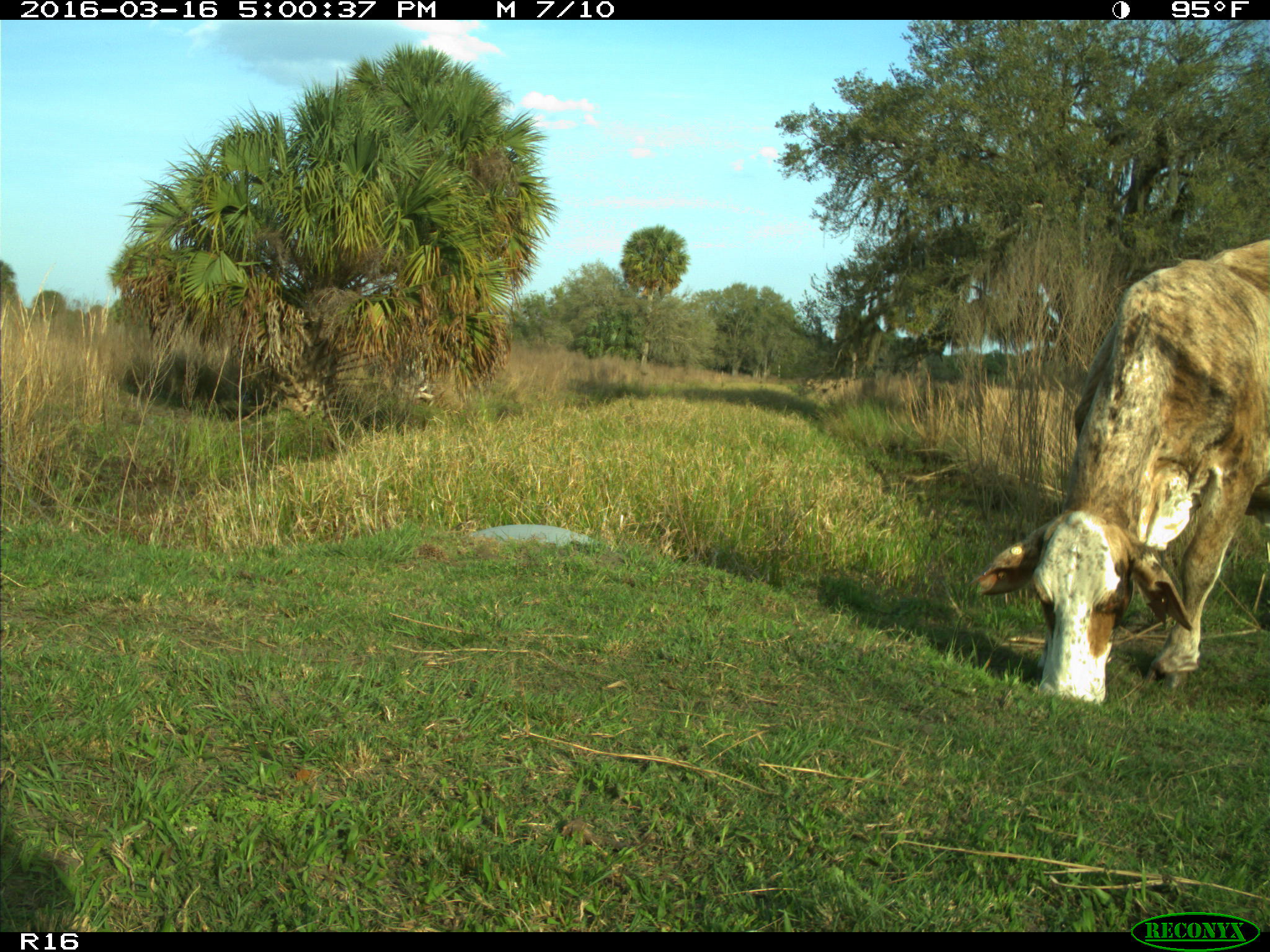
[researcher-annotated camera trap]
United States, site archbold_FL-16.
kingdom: Animalia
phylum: Chordata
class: Mammalia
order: Artiodactyla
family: Bovidae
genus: Bos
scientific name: Bos taurus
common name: domestic cow